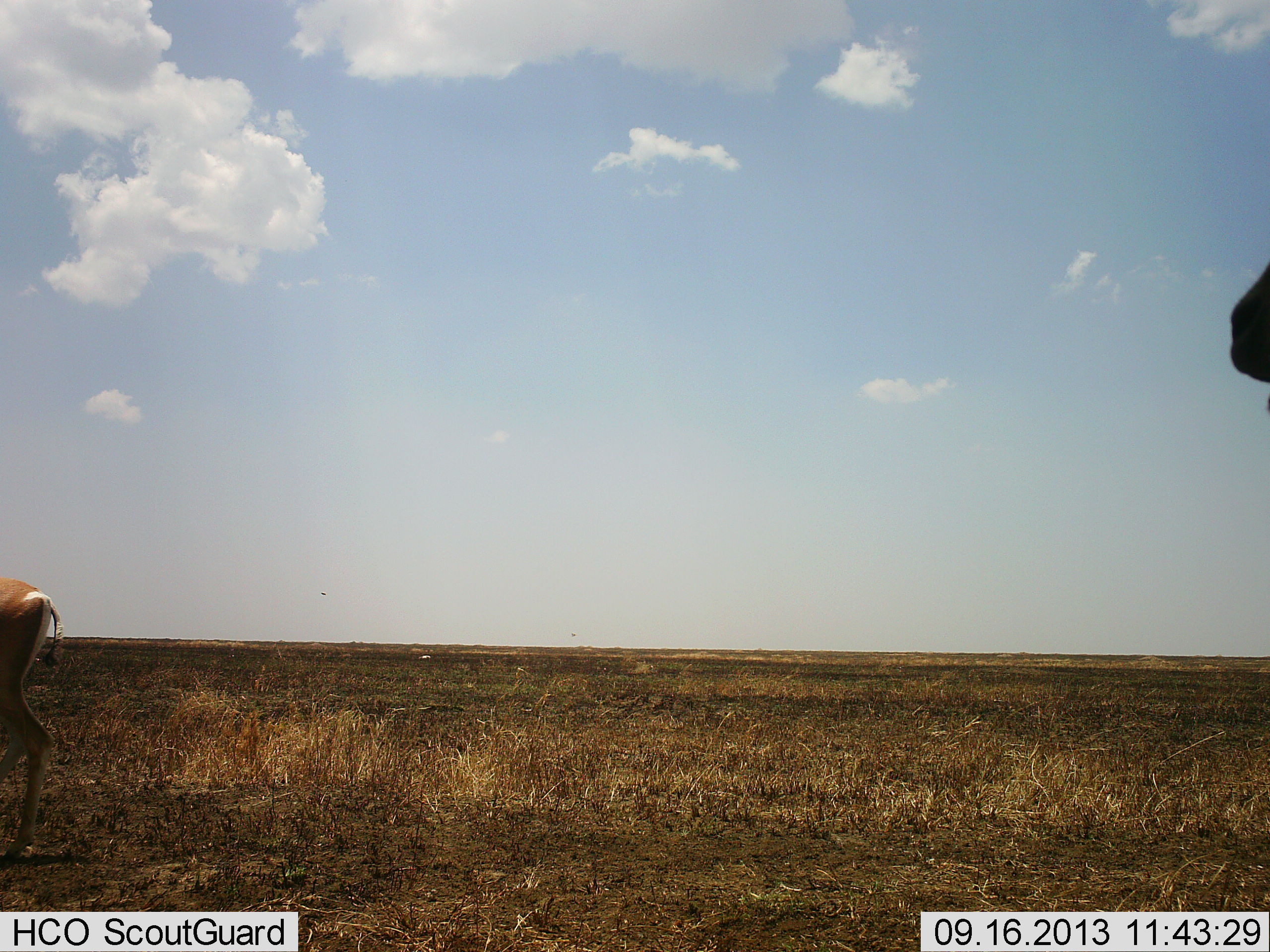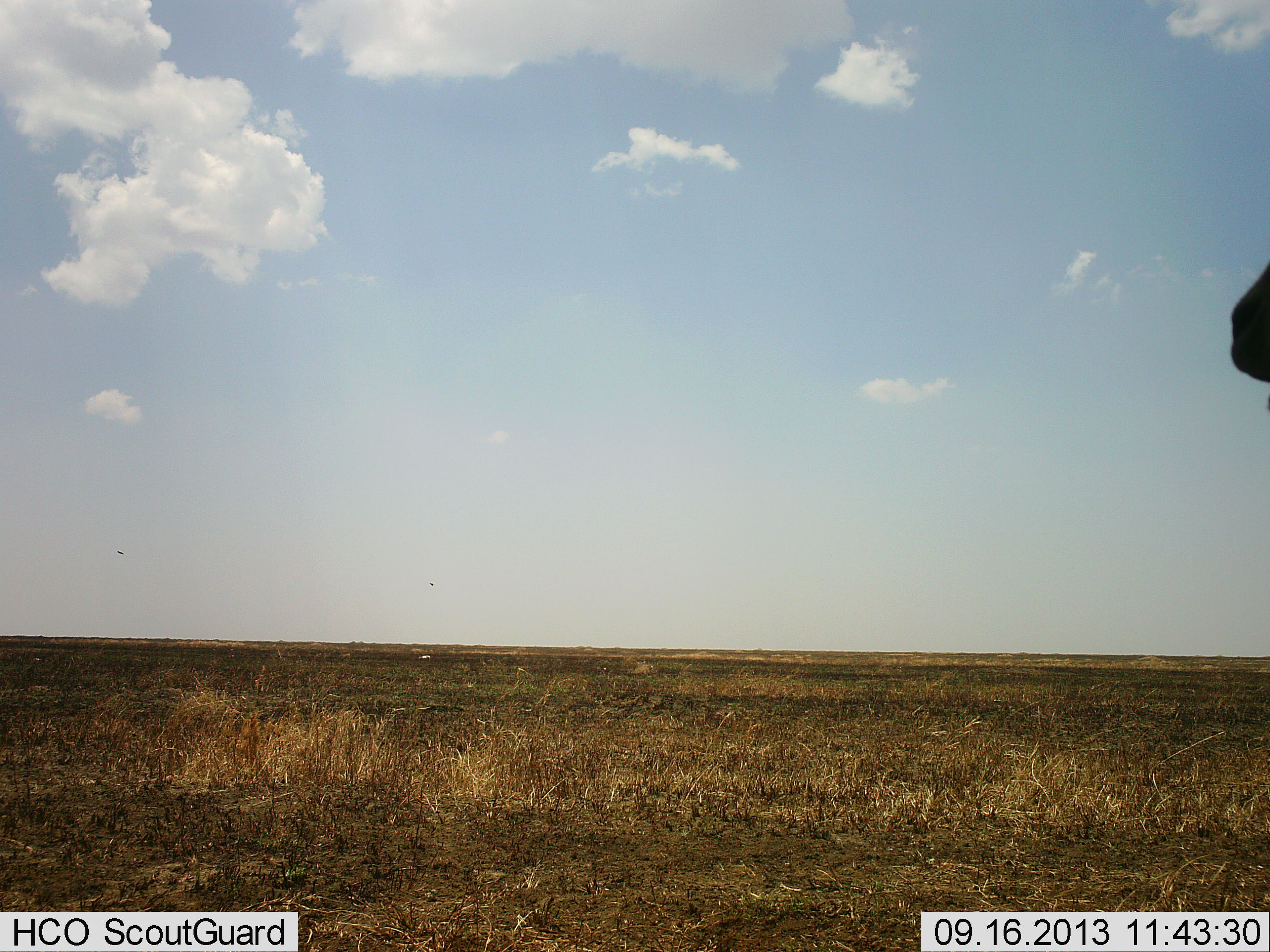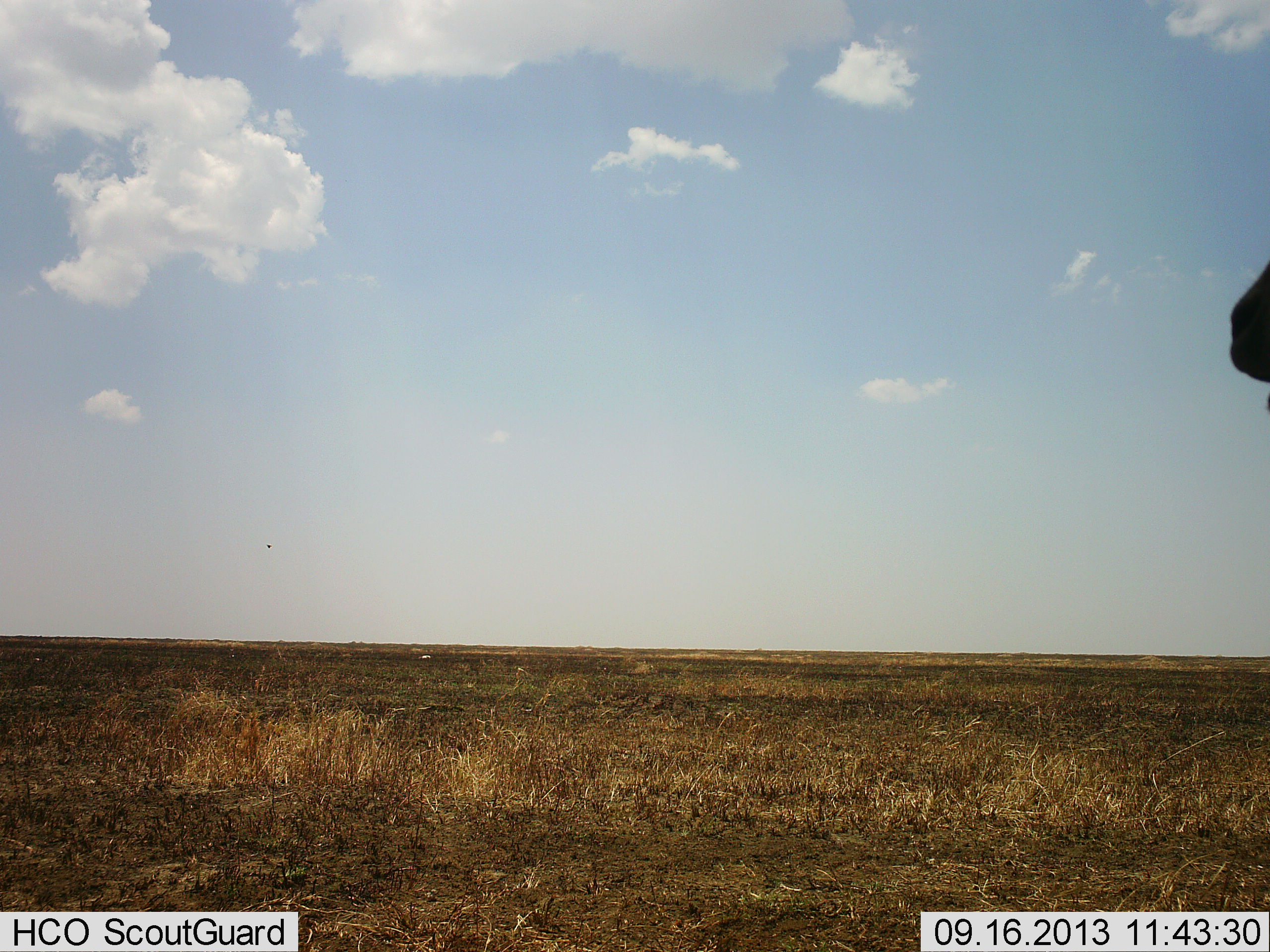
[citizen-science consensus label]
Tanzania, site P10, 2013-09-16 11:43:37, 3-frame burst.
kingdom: Animalia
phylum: Chordata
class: Mammalia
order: Artiodactyla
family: Bovidae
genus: Nanger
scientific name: Nanger granti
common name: grant's gazelle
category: gazellegrants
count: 2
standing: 45%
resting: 0%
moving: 100%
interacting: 0%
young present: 0%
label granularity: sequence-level